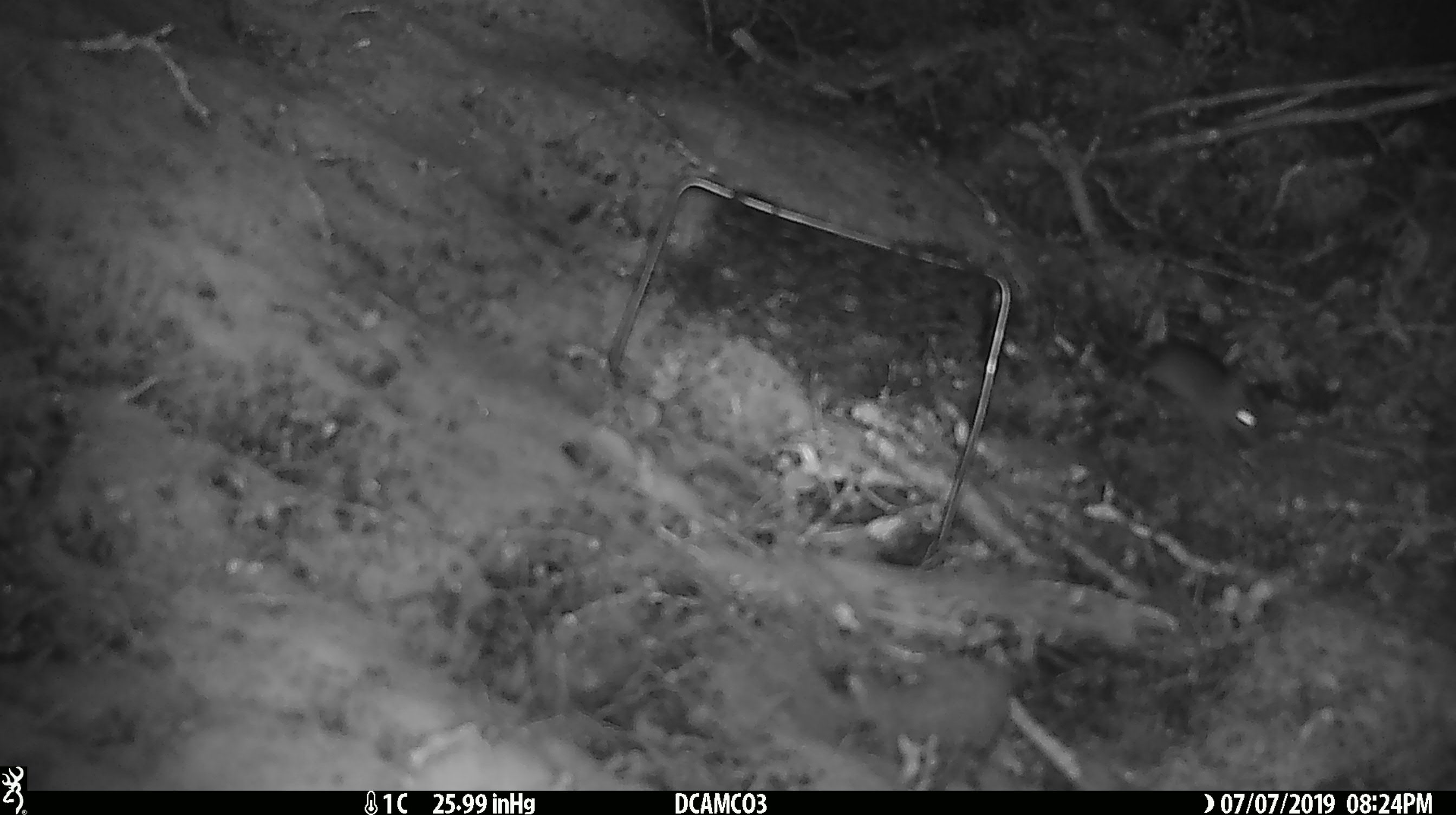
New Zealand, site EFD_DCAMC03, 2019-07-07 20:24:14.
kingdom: Animalia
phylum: Chordata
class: Mammalia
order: Rodentia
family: Muridae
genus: Mus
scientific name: Mus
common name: mouse